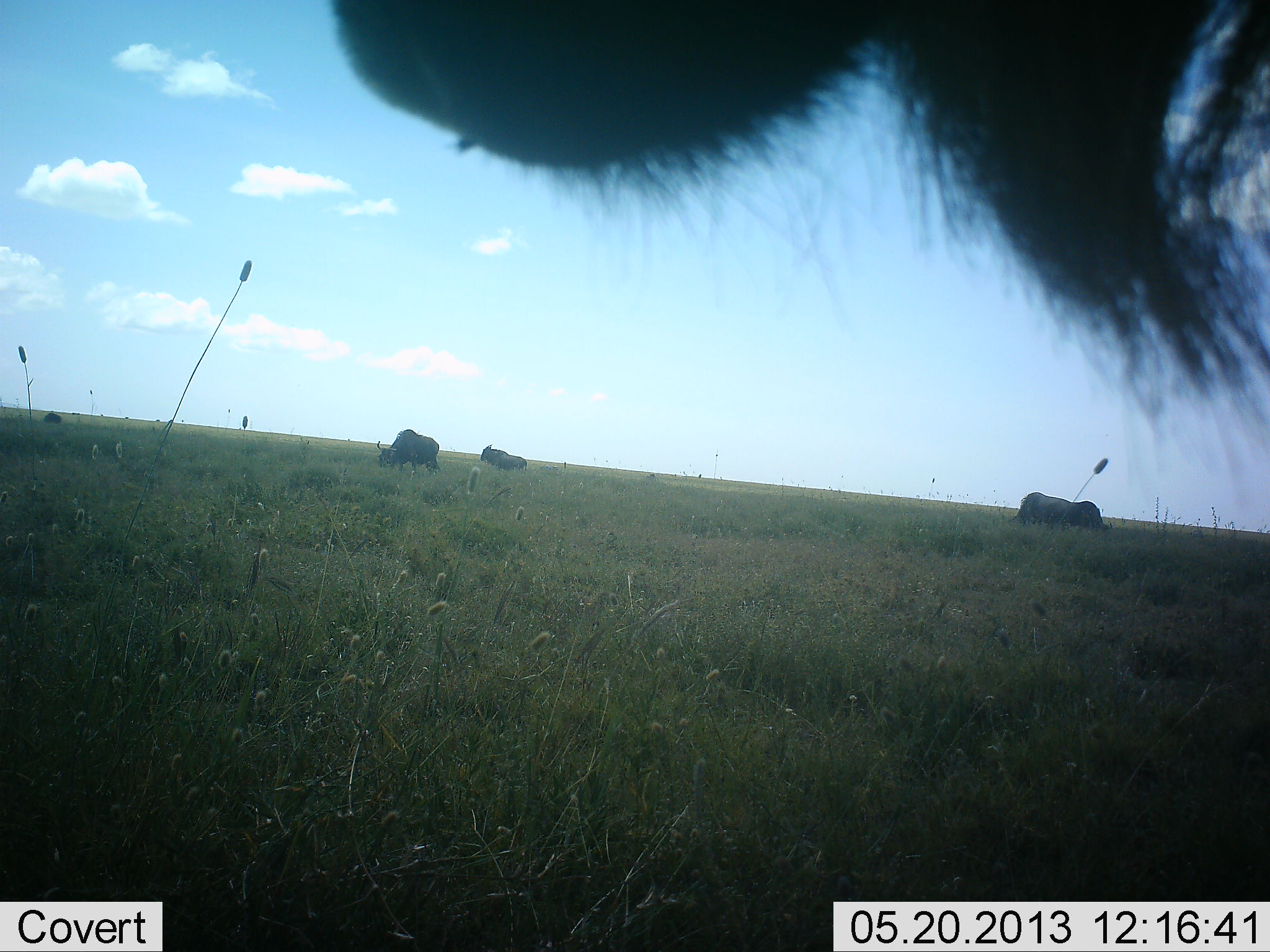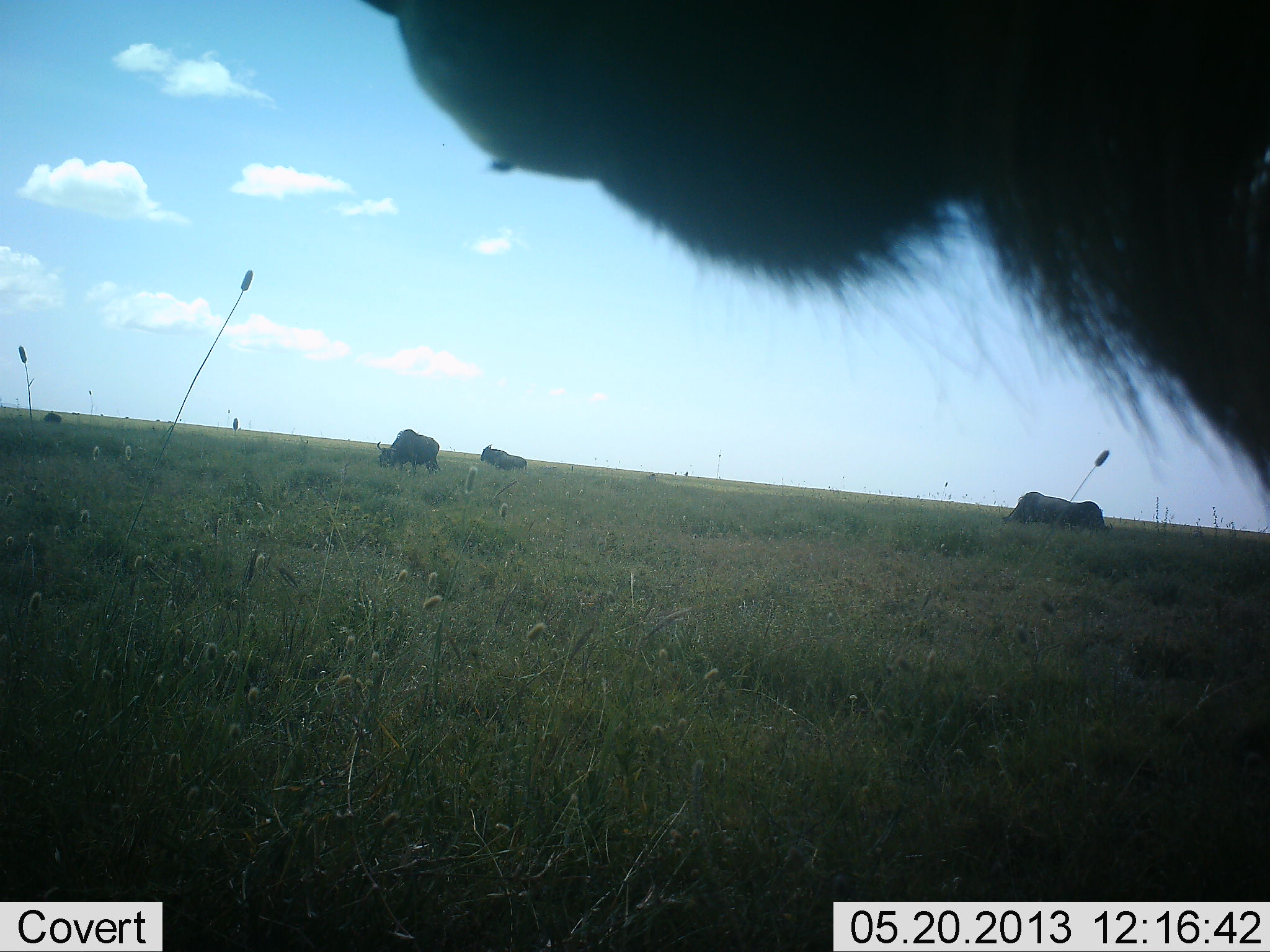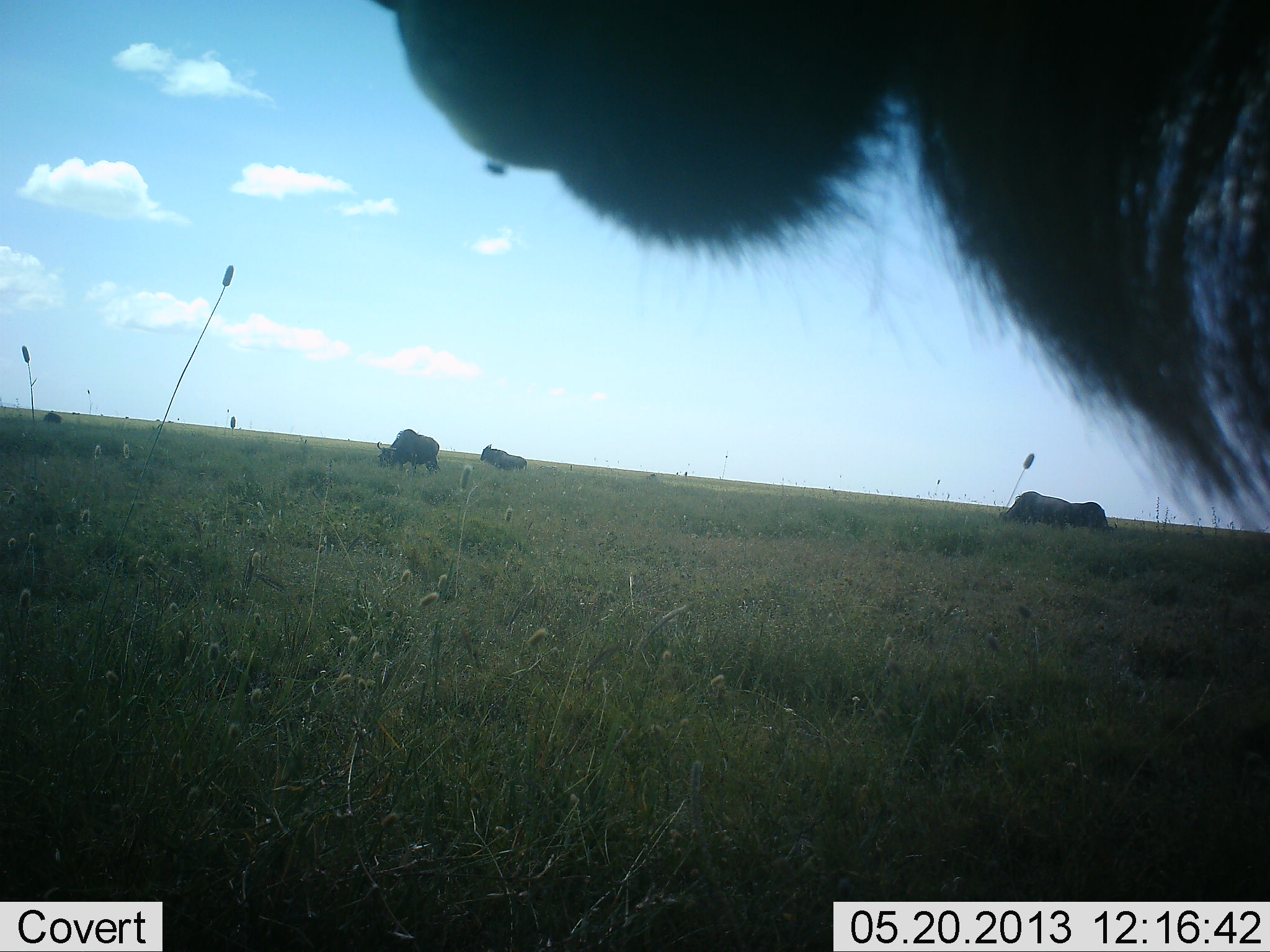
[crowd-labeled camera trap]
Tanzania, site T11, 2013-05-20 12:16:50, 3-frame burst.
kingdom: Animalia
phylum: Chordata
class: Mammalia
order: Artiodactyla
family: Bovidae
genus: Connochaetes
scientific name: Connochaetes taurinus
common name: blue wildebeest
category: wildebeest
Wildebeest (blue wildebeest) (Connochaetes taurinus), count 4. Behavior (volunteer vote fractions): standing 20%, resting 20%, moving 10%, interacting 0%. Young present (vote fraction): 0%. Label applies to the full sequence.